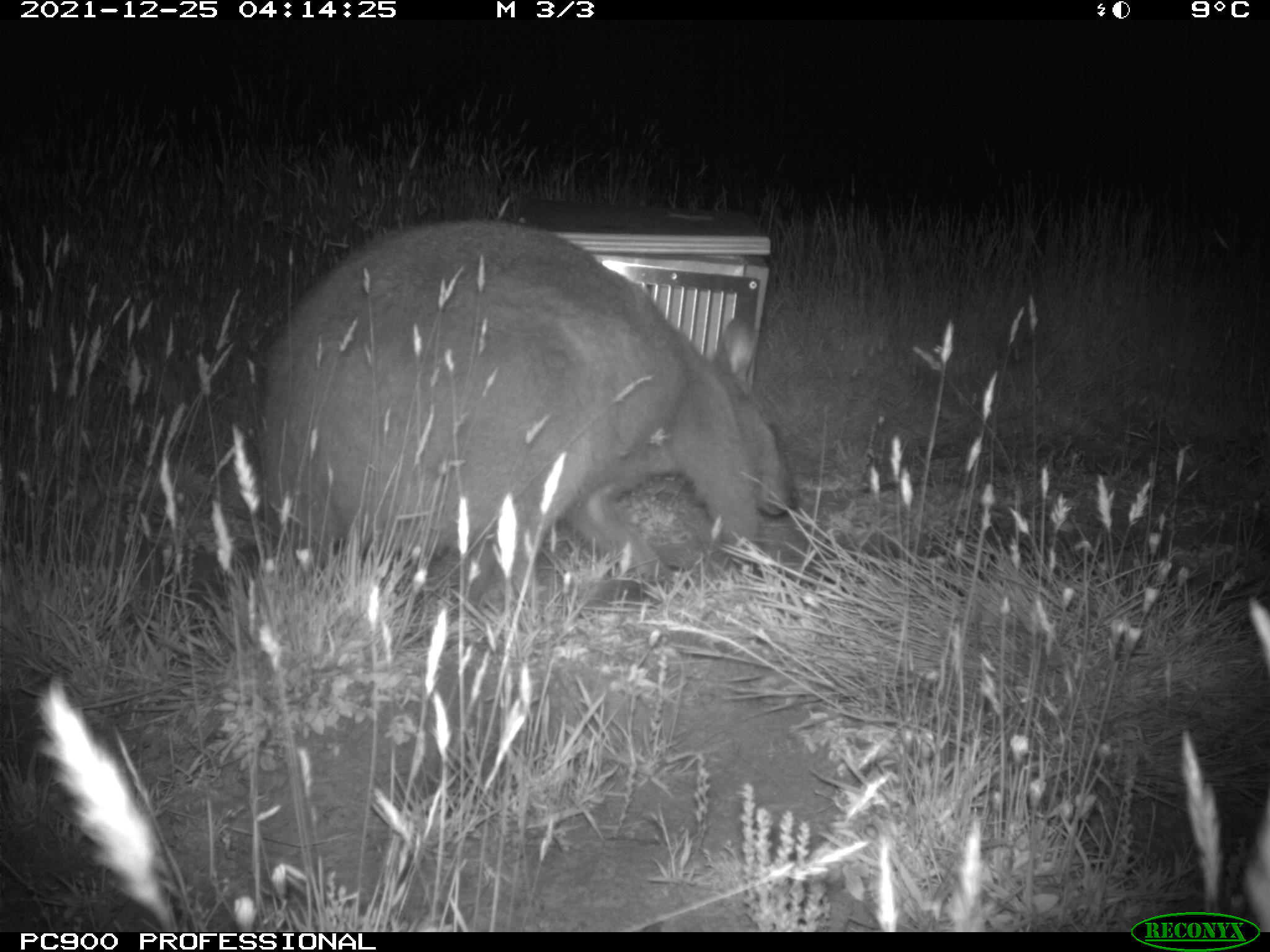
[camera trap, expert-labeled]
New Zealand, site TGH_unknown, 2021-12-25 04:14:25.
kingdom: Animalia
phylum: Chordata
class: Mammalia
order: Diprotodontia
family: Macropodidae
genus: Notamacropus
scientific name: Notamacropus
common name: wallaby